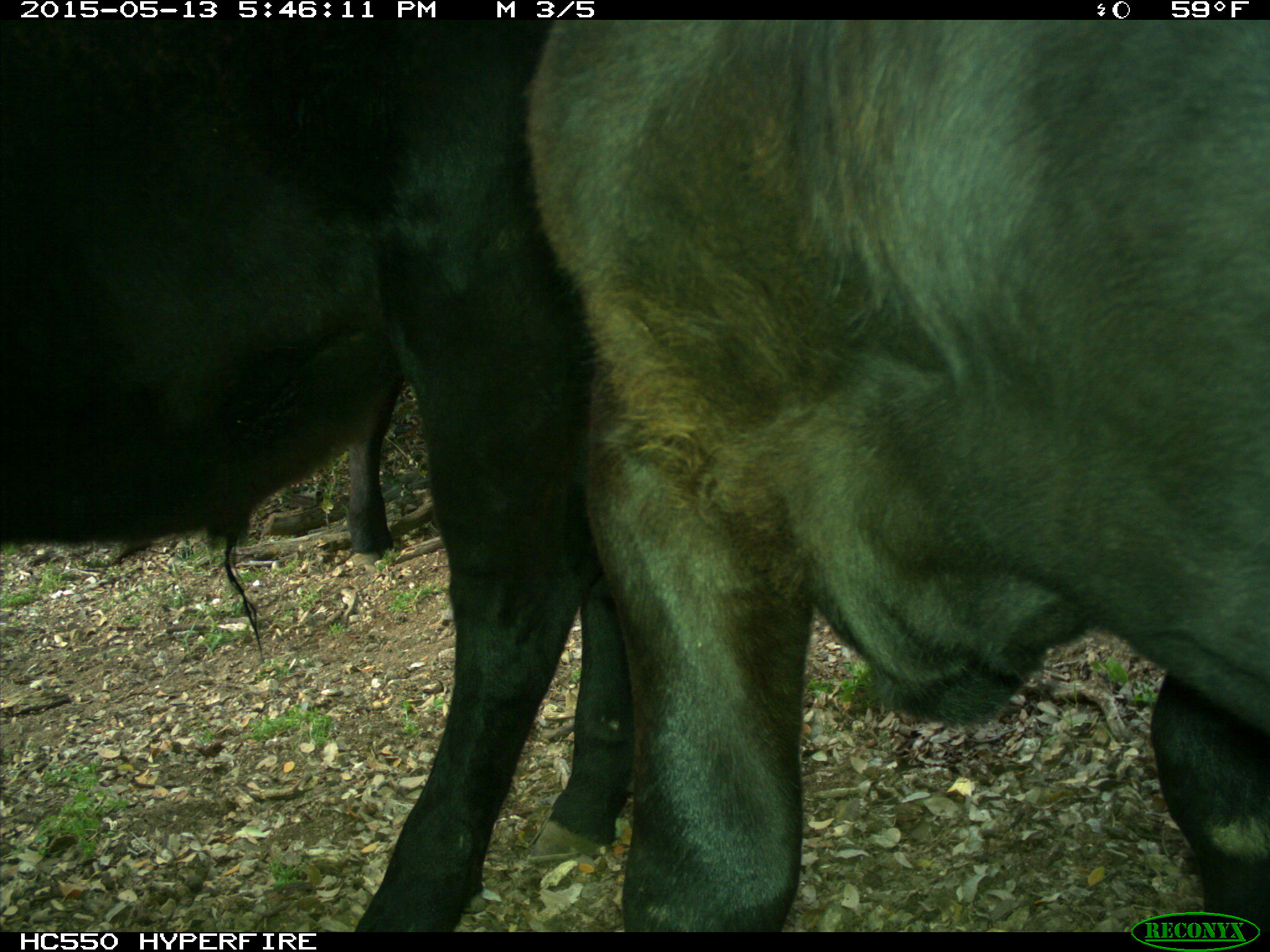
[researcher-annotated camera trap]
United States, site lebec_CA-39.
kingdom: Animalia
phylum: Chordata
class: Mammalia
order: Artiodactyla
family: Bovidae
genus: Bos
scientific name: Bos taurus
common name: domestic cow